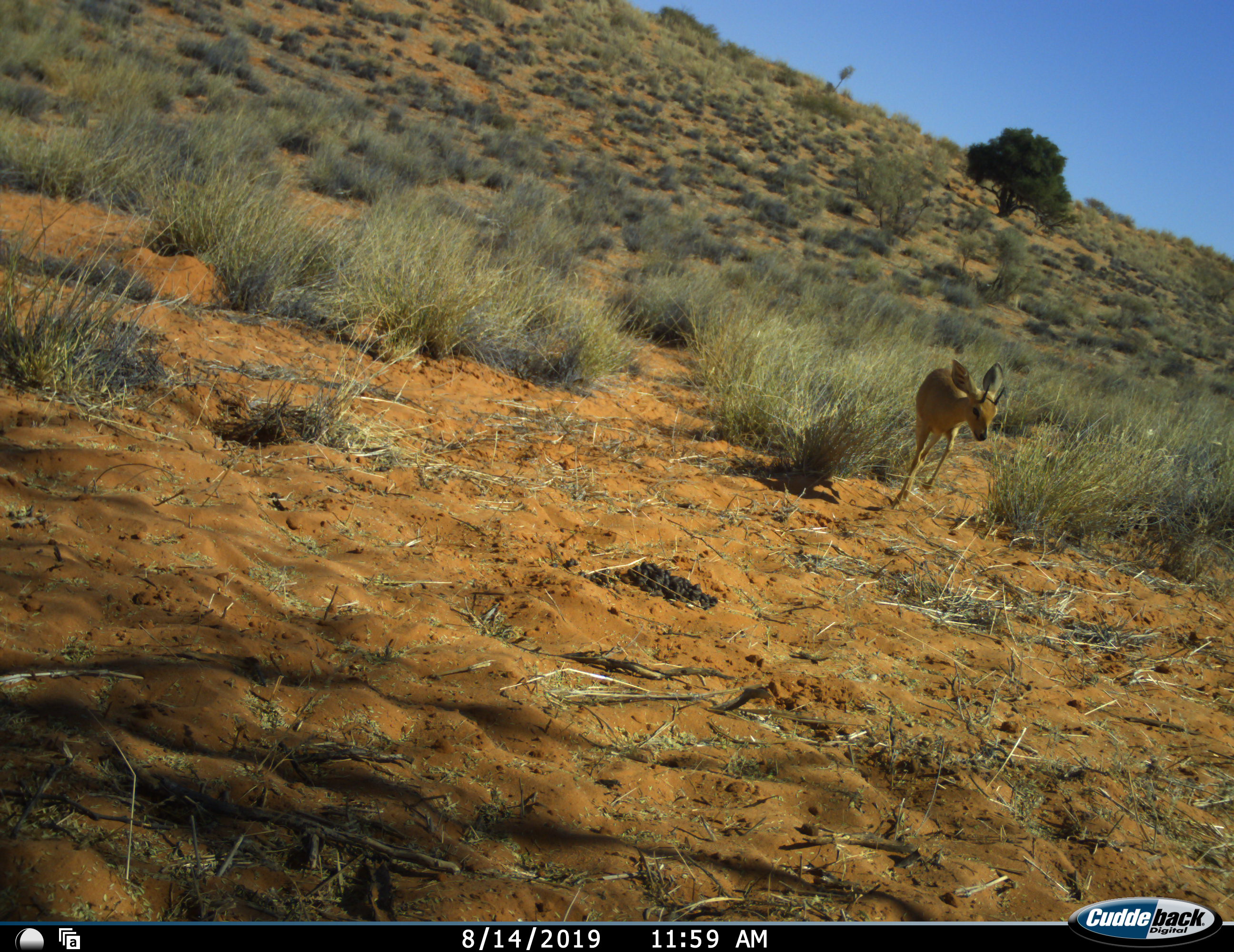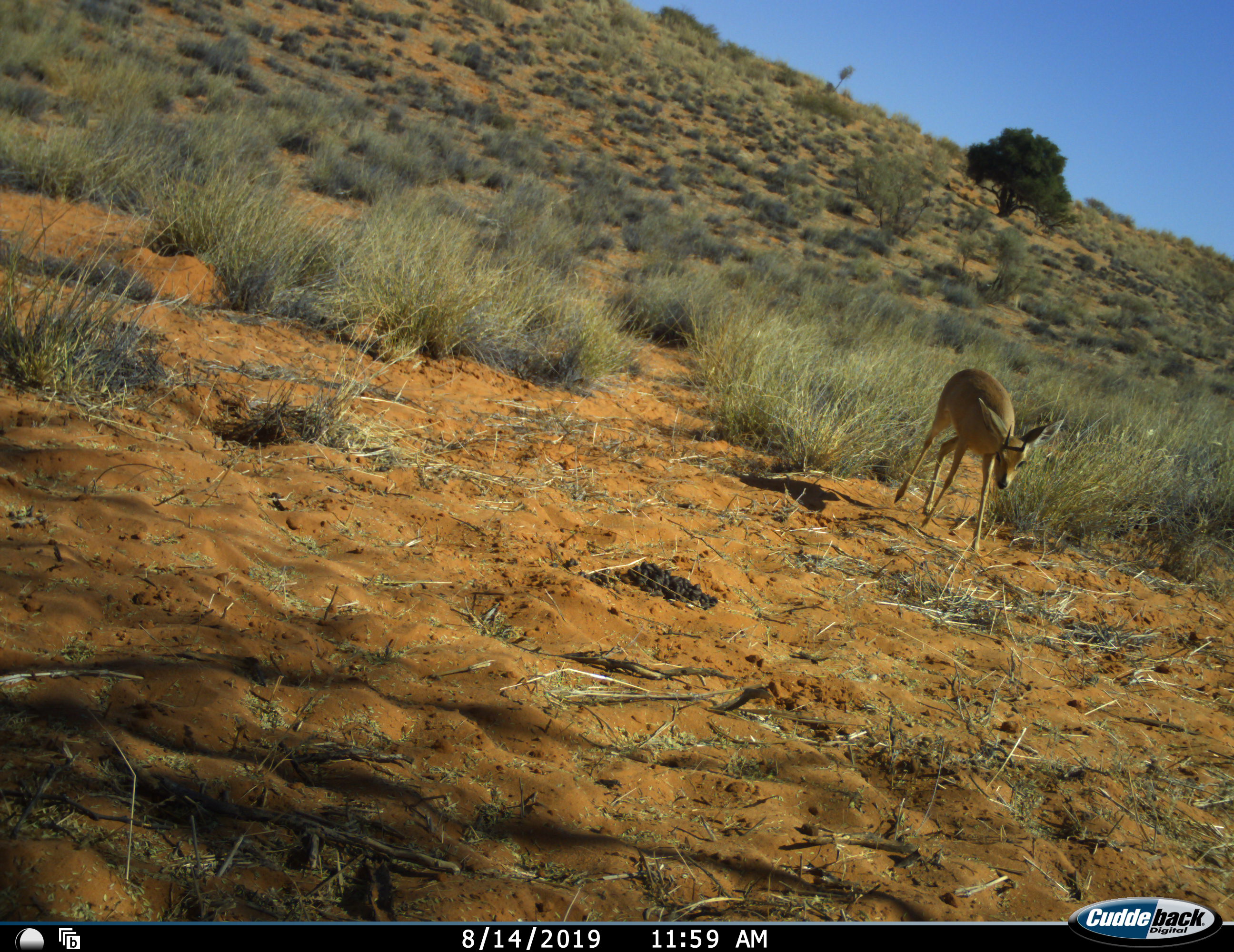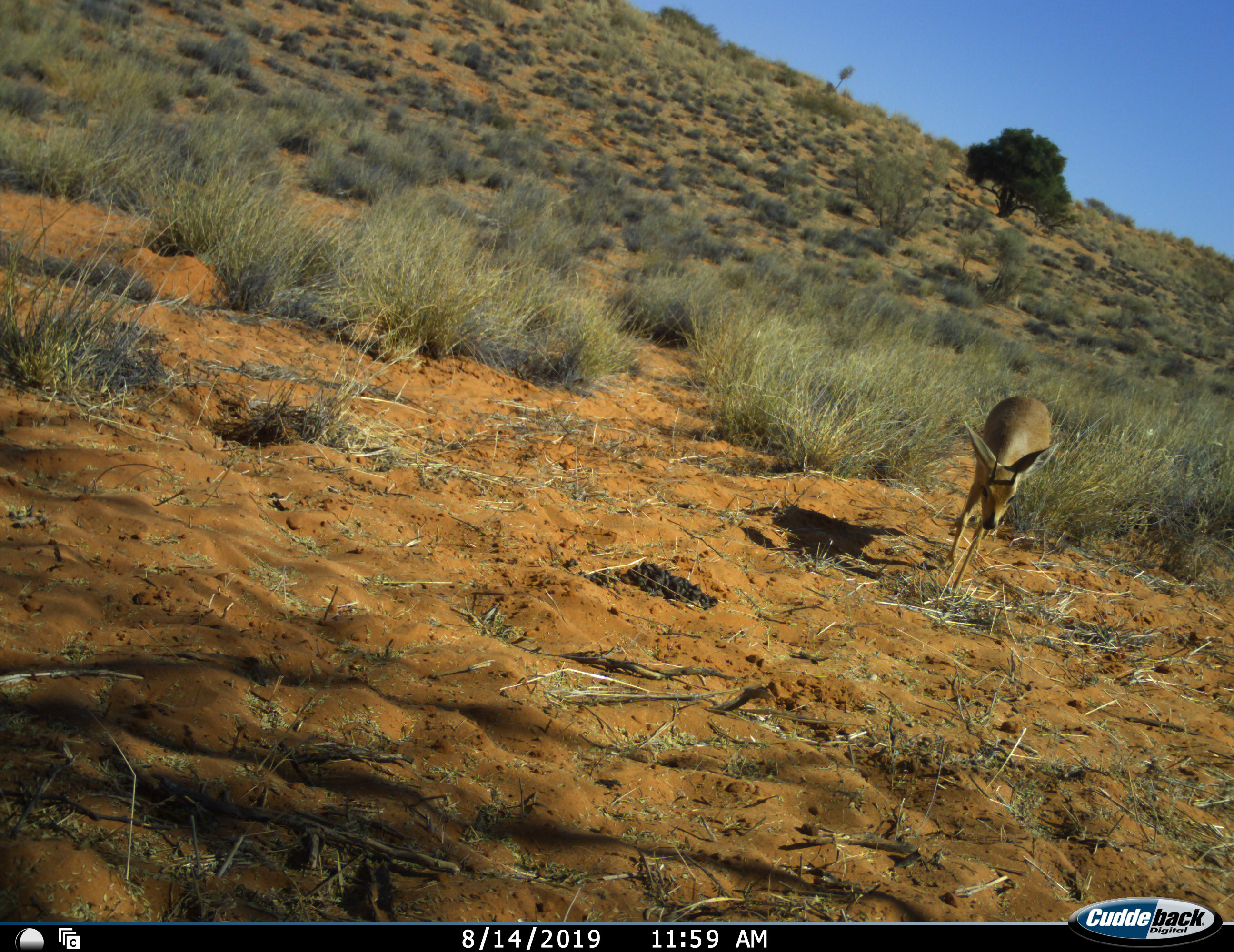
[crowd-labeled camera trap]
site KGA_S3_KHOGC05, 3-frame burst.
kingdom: Animalia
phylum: Chordata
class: Mammalia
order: Artiodactyla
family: Bovidae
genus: Raphicerus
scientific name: Raphicerus campestris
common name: steenbok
Steenbok (Raphicerus campestris), count 1. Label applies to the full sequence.